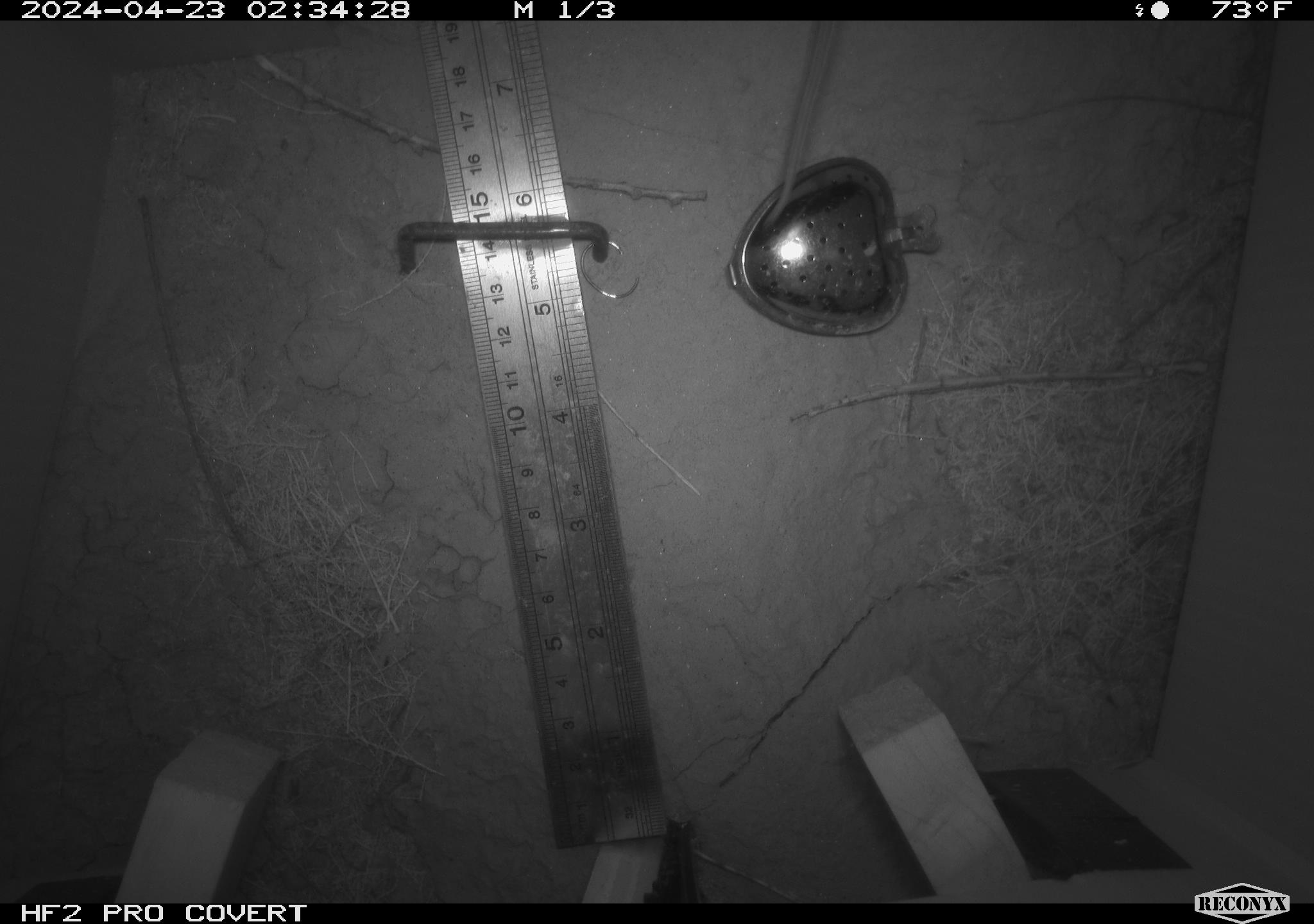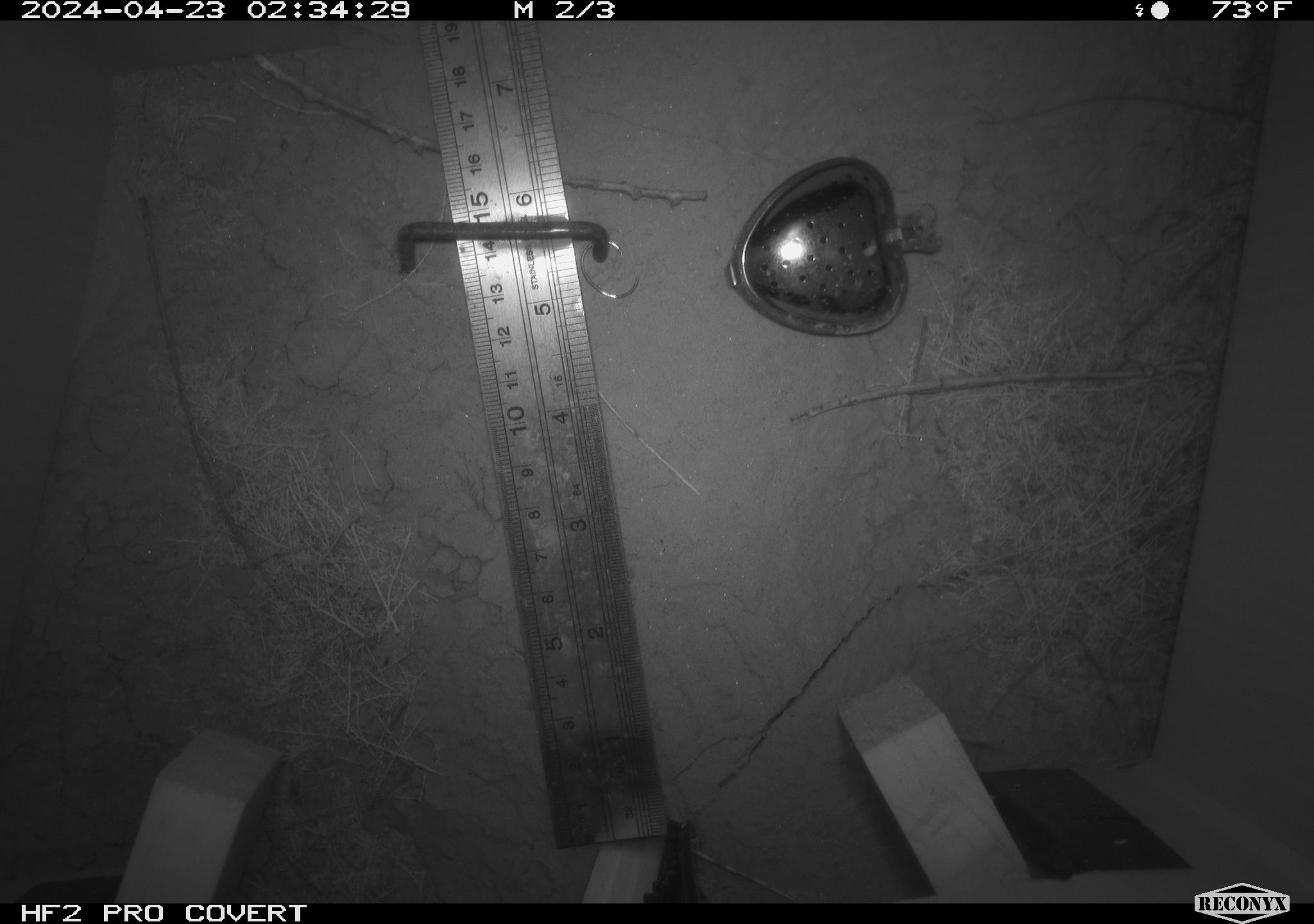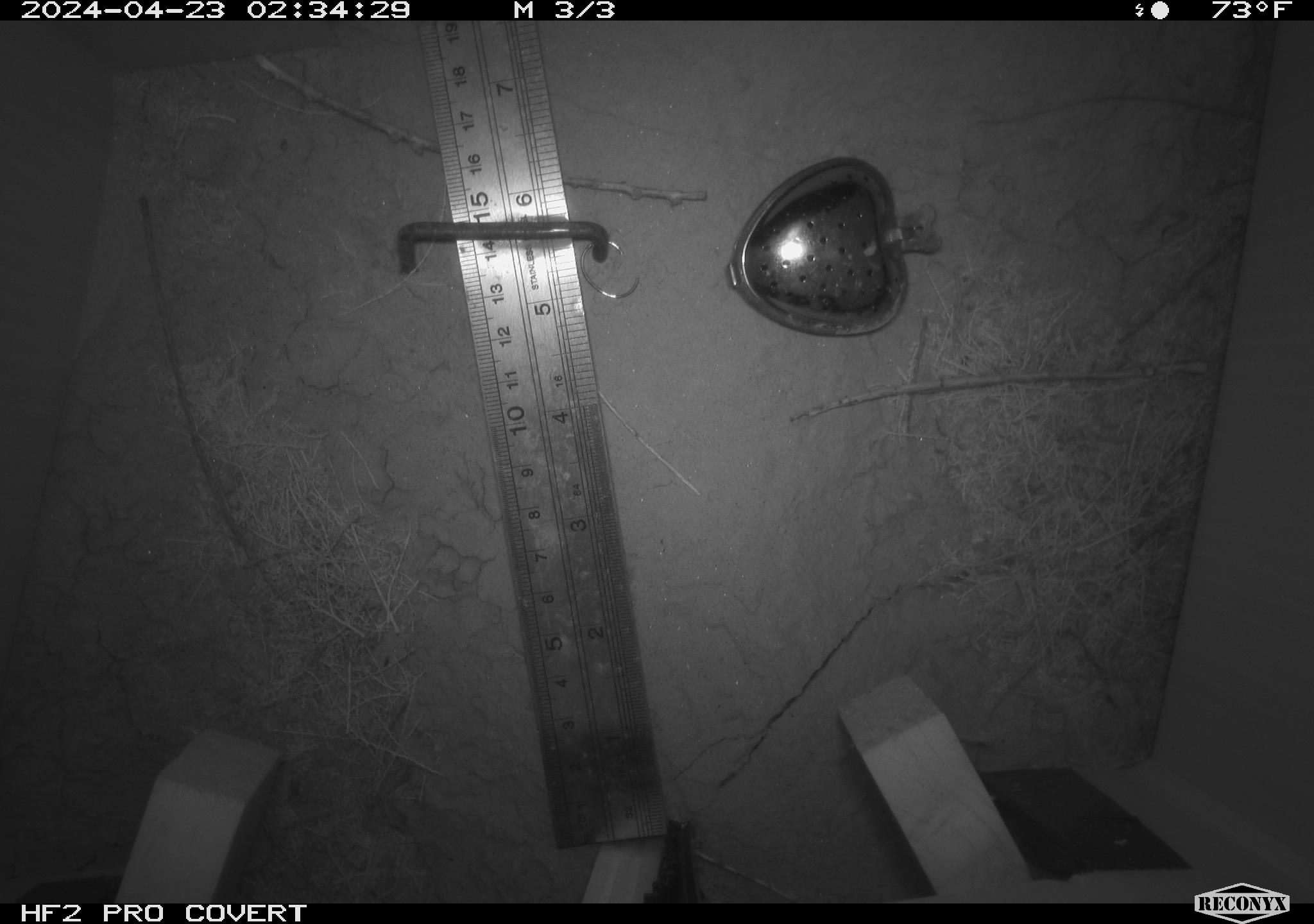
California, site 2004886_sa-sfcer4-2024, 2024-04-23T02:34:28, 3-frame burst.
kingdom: Animalia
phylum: Chordata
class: Mammalia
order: Rodentia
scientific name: Rodentia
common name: mouse species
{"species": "mouse species (Rodentia)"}